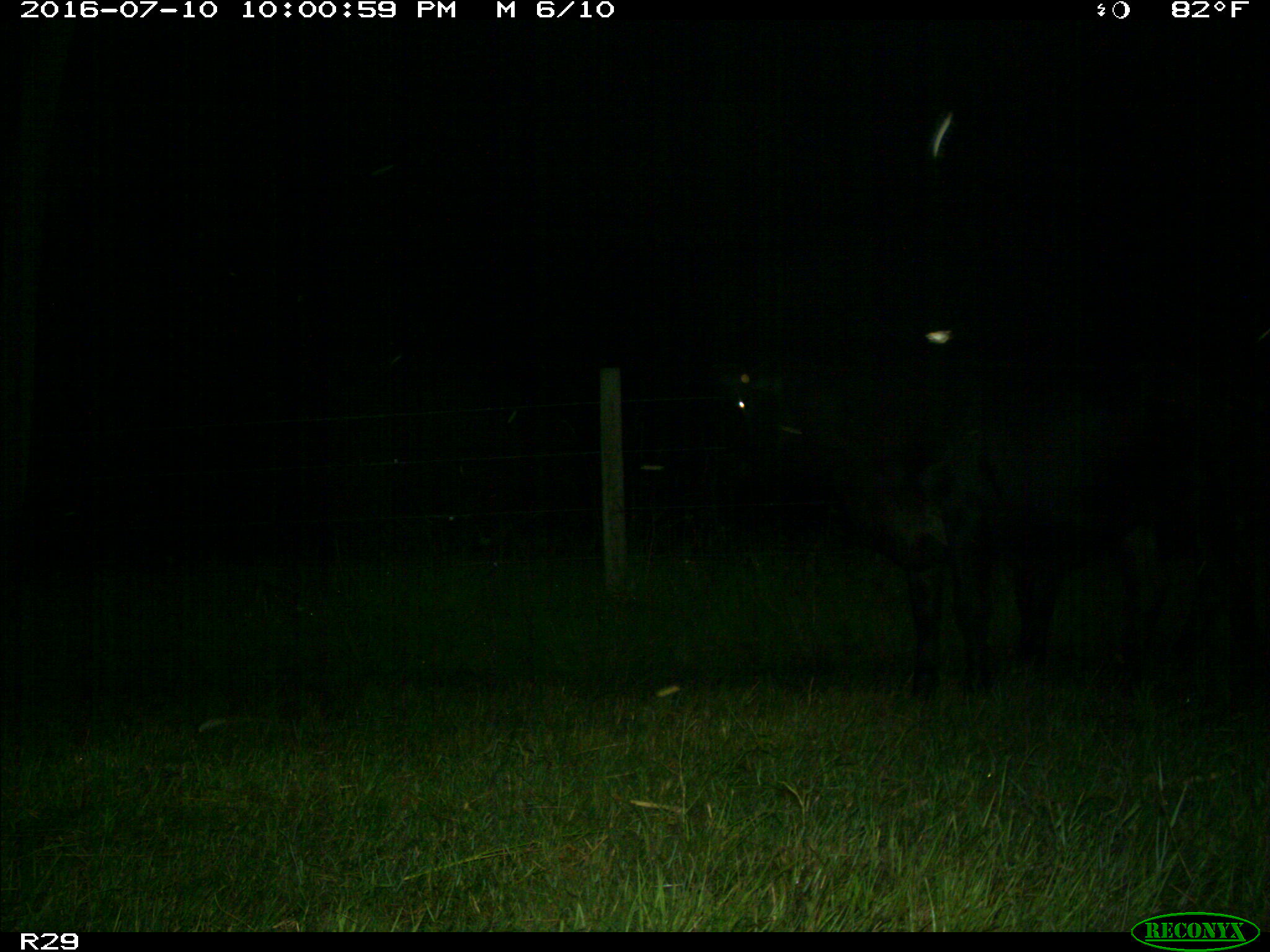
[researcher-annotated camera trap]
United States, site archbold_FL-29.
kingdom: Animalia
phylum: Chordata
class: Mammalia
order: Artiodactyla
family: Bovidae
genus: Bos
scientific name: Bos taurus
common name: domestic cow